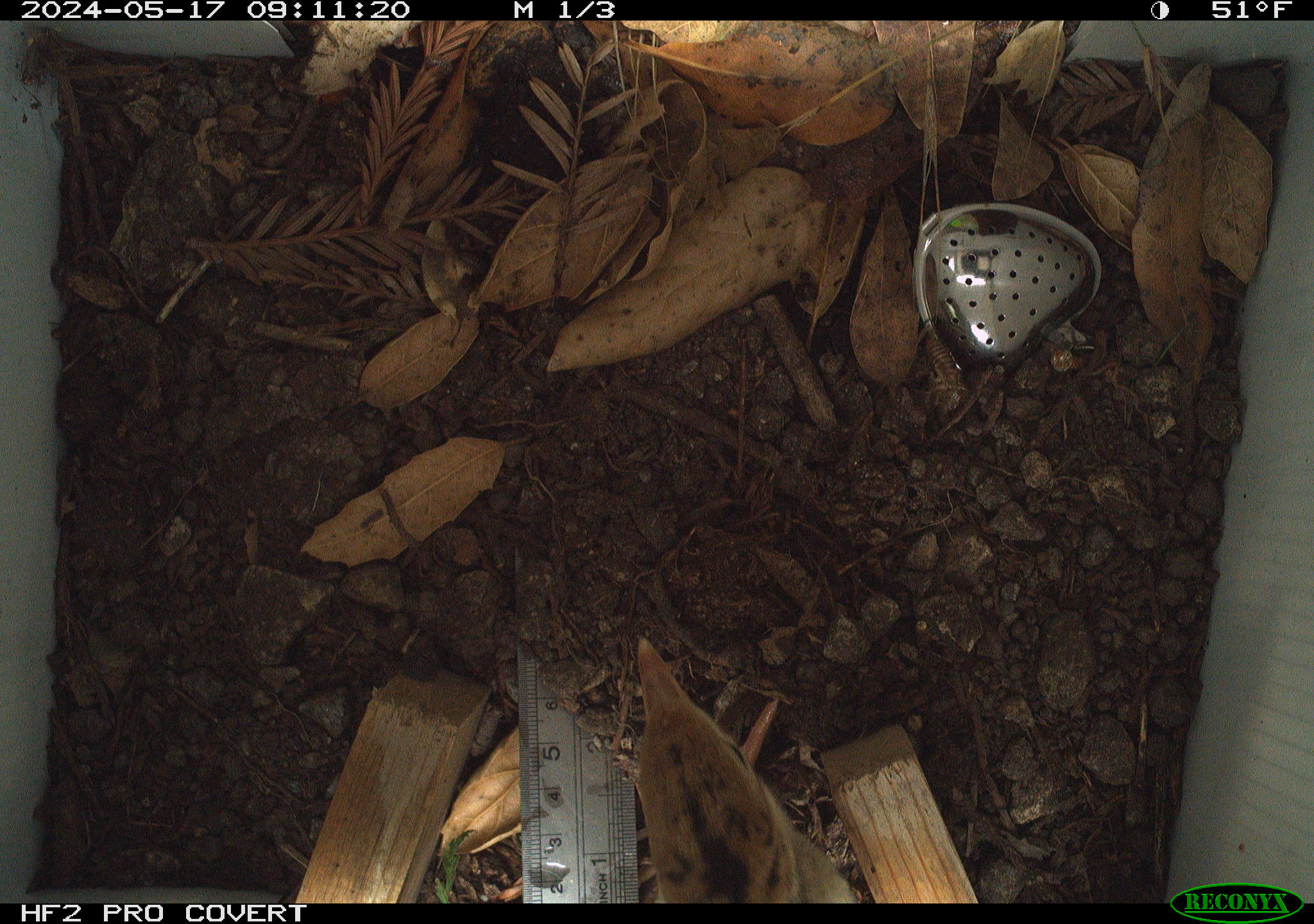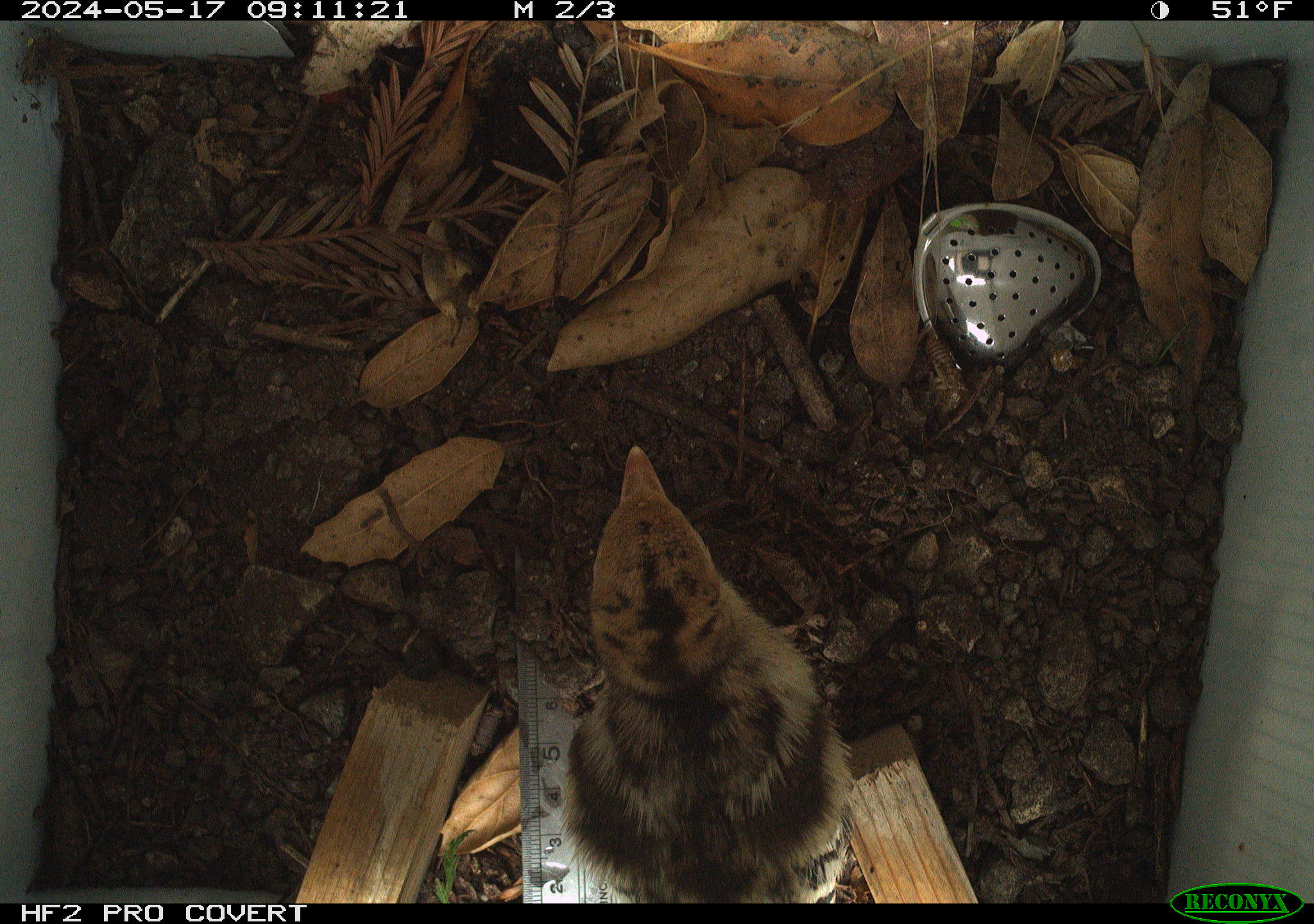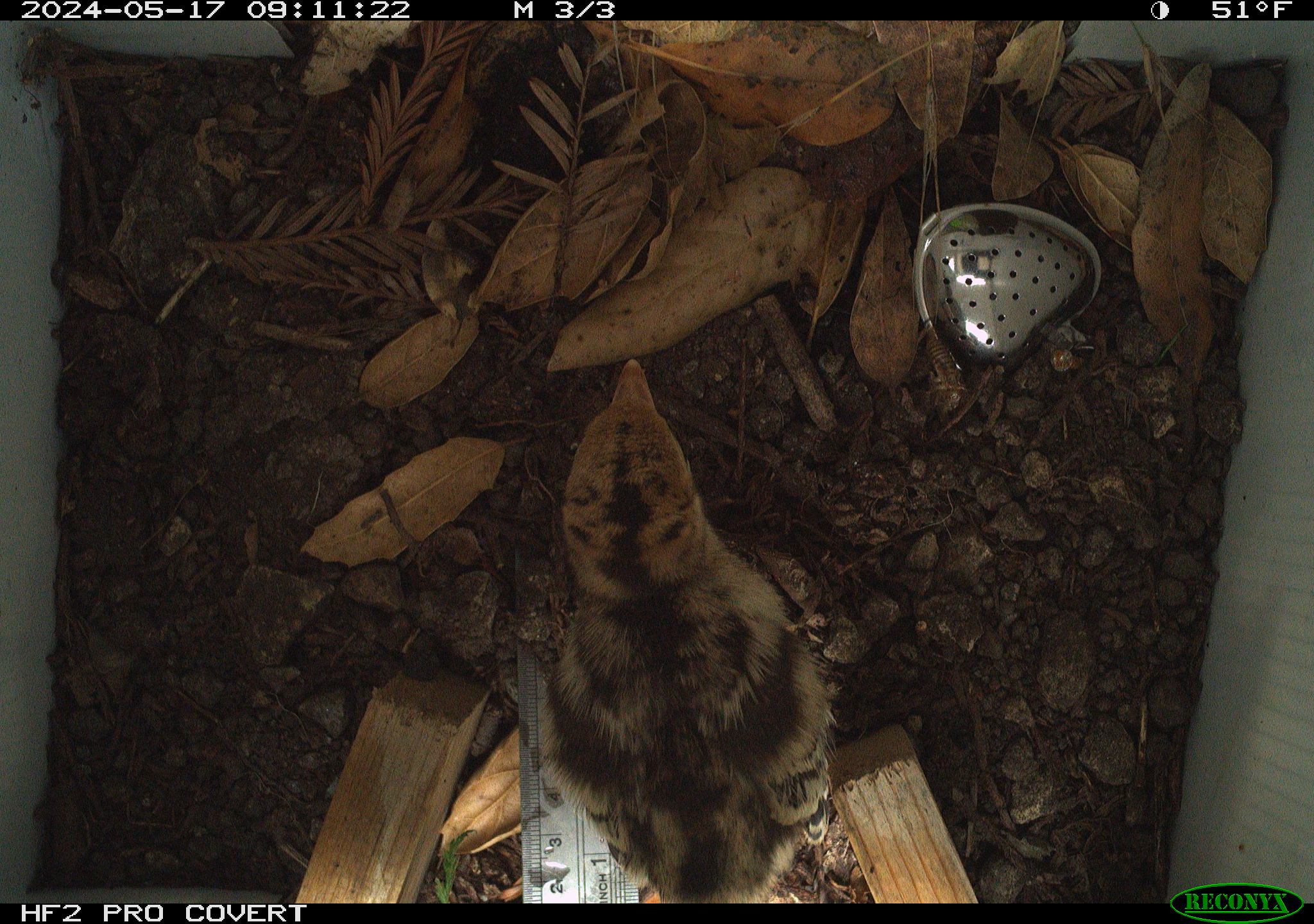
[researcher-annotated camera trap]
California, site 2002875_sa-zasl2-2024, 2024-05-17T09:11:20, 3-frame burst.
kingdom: Animalia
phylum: Chordata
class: Aves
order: Galliformes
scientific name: Galliformes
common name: fowl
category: galliformes order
Galliformes order (fowl) (Galliformes).